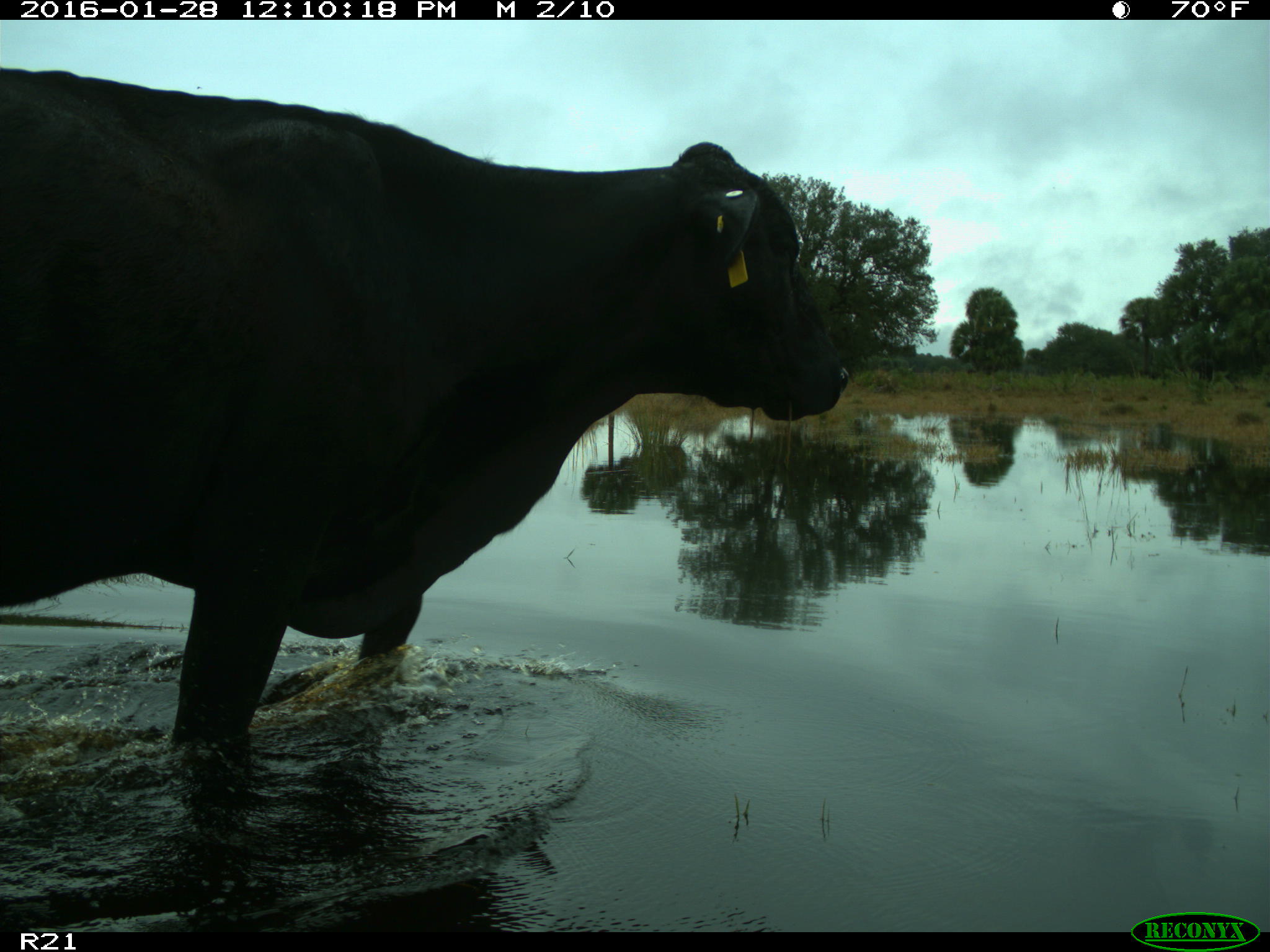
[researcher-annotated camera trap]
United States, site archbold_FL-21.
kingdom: Animalia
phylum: Chordata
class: Mammalia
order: Artiodactyla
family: Bovidae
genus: Bos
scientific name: Bos taurus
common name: domestic cow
Bos taurus (domestic cow).